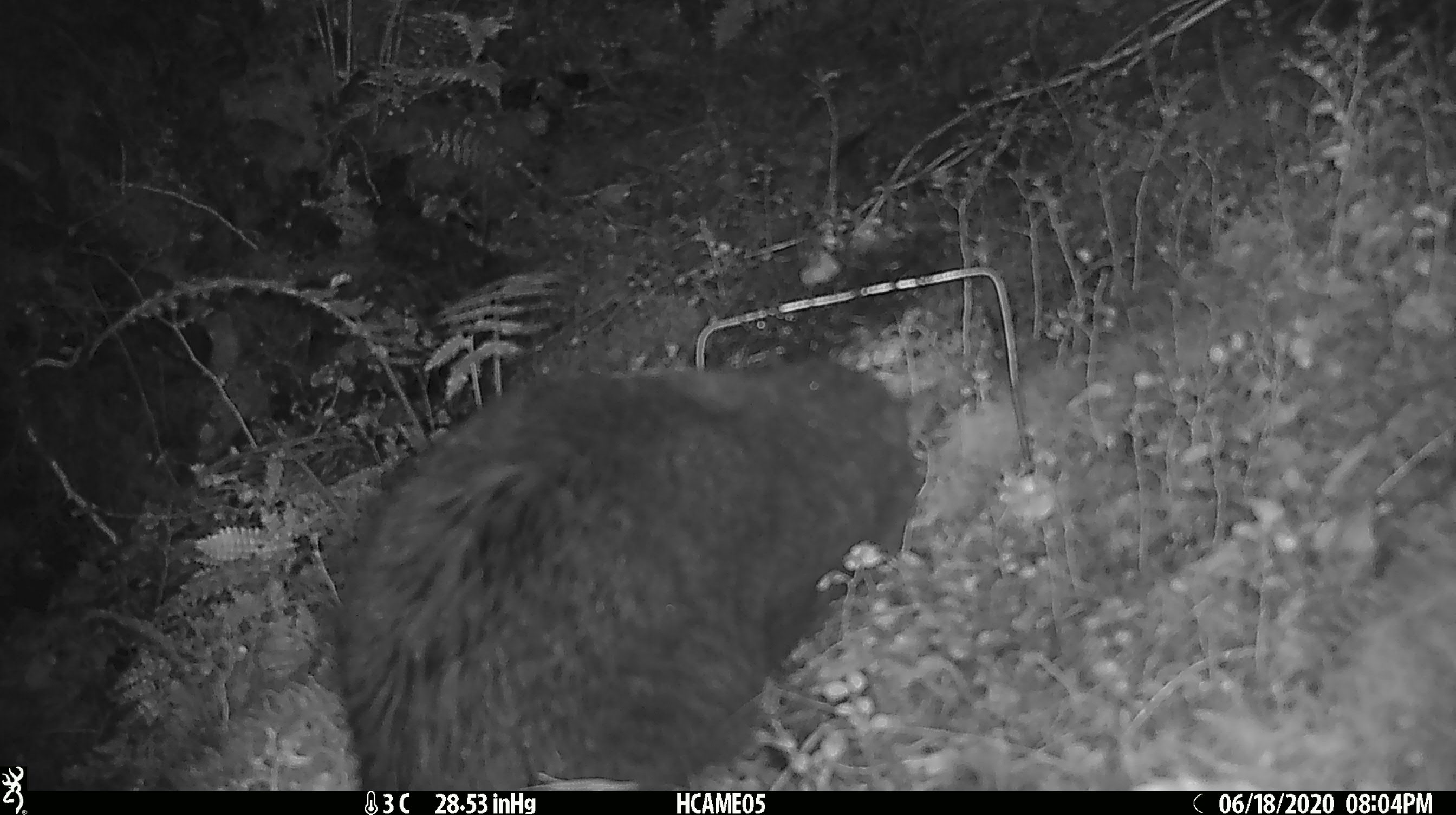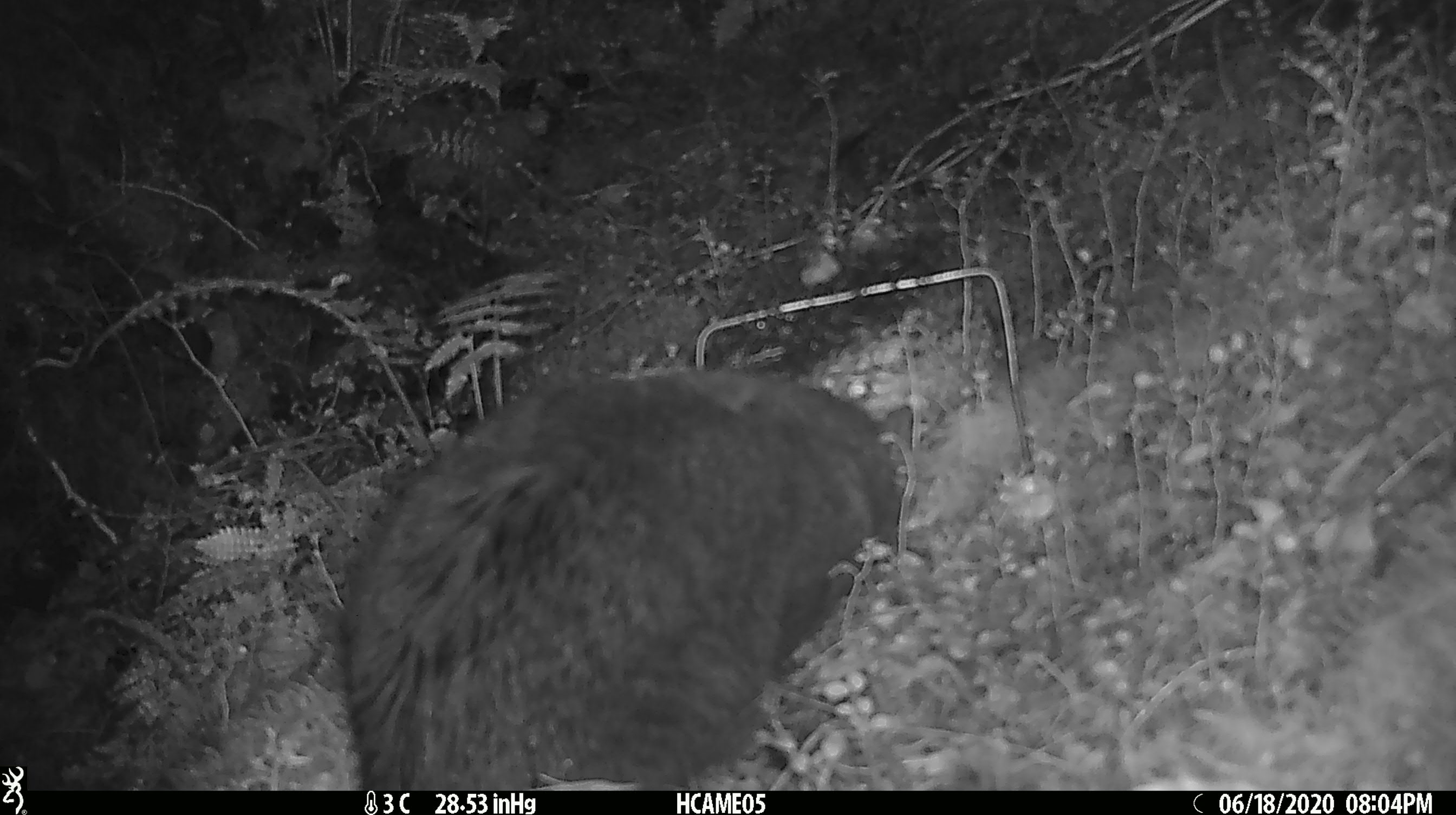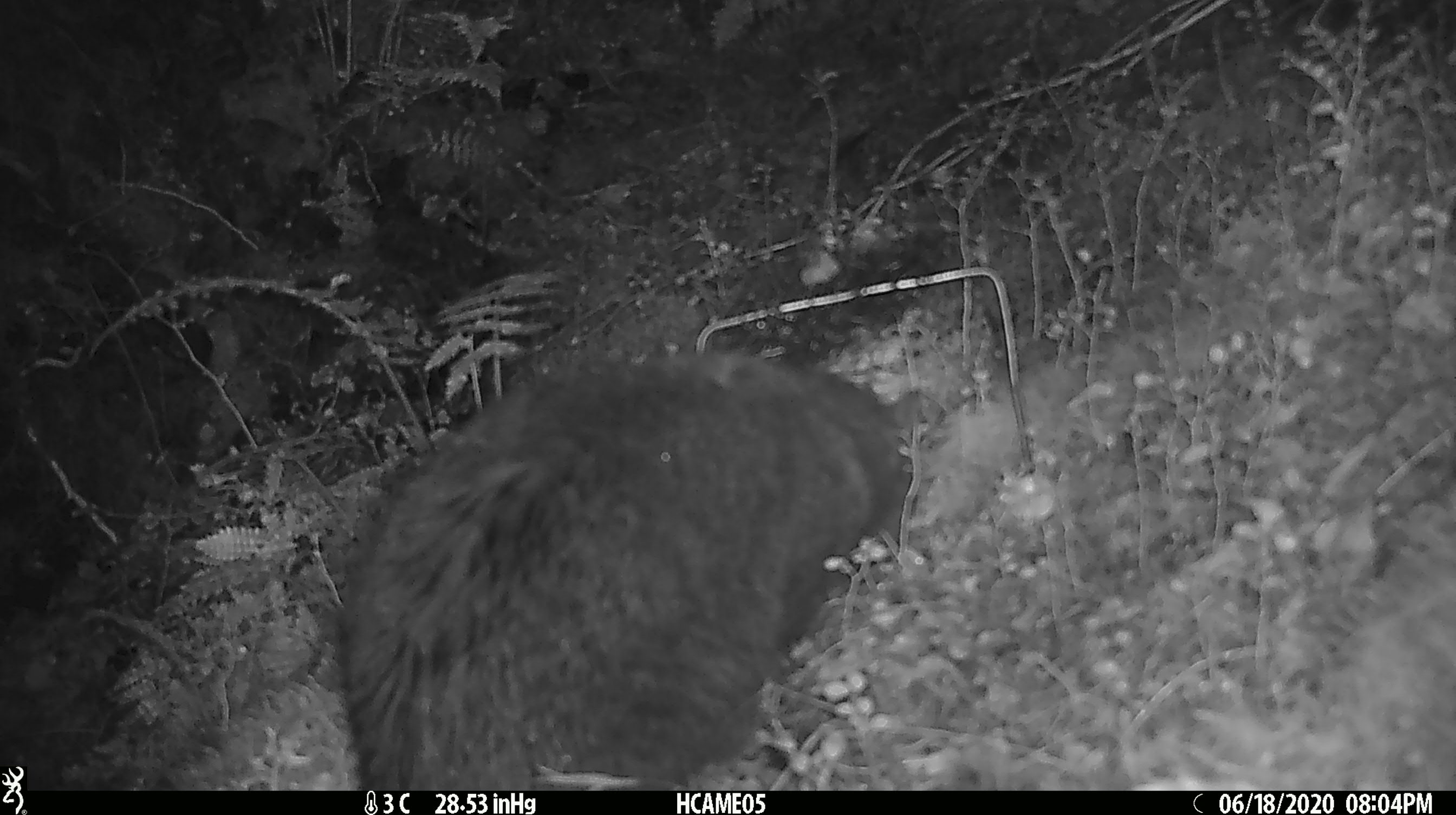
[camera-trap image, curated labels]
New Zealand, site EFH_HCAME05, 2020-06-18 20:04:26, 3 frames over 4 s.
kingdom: Animalia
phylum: Chordata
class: Mammalia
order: Carnivora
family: Felidae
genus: Felis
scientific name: Felis catus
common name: domestic cat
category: cat